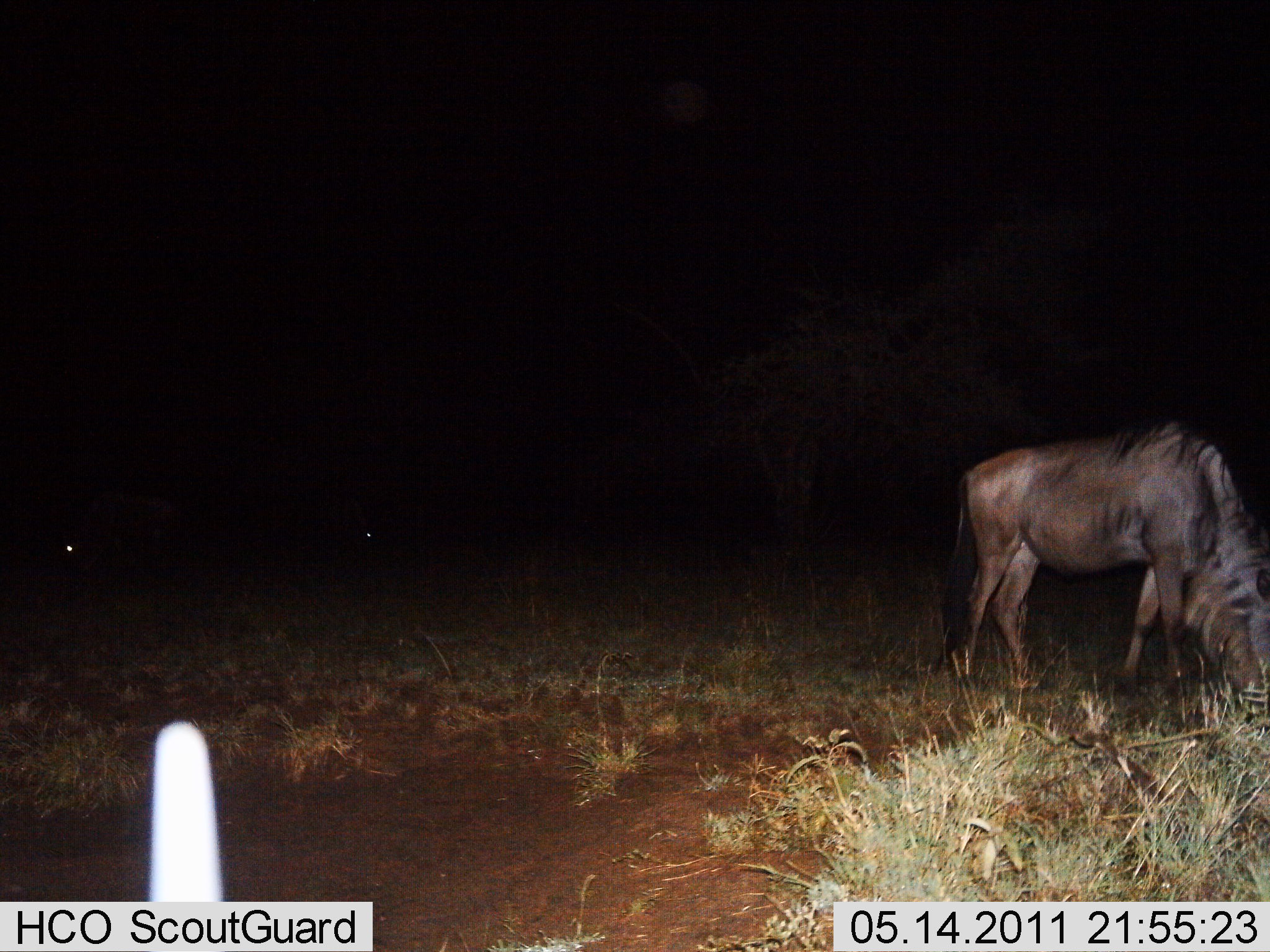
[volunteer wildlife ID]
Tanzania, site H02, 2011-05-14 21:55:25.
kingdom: Animalia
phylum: Chordata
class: Mammalia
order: Artiodactyla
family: Bovidae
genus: Connochaetes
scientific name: Connochaetes taurinus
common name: blue wildebeest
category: wildebeest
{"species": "wildebeest (blue wildebeest) (Connochaetes taurinus)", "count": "1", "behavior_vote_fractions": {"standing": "42%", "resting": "0%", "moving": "0%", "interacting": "0%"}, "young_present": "0%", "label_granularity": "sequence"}